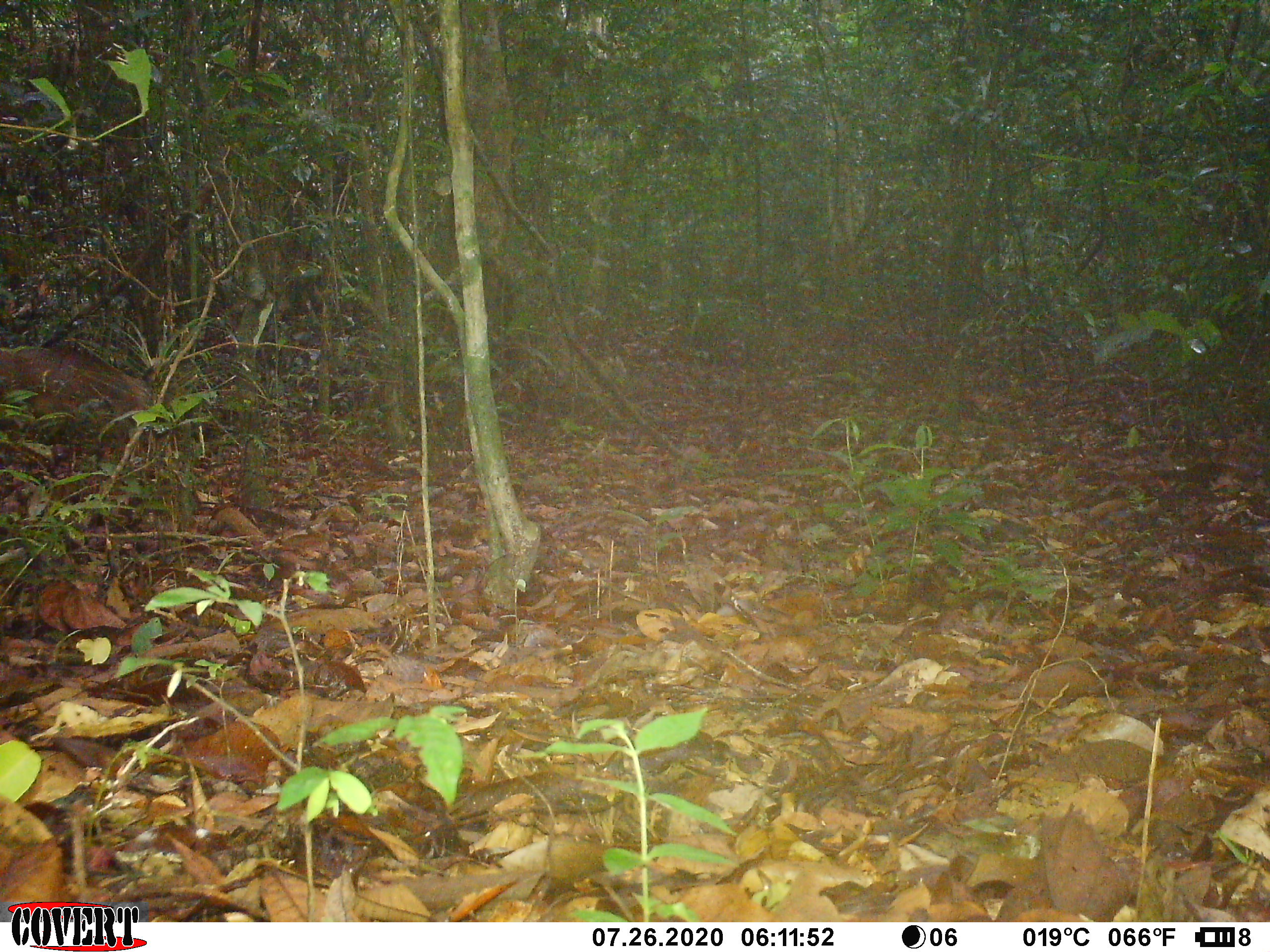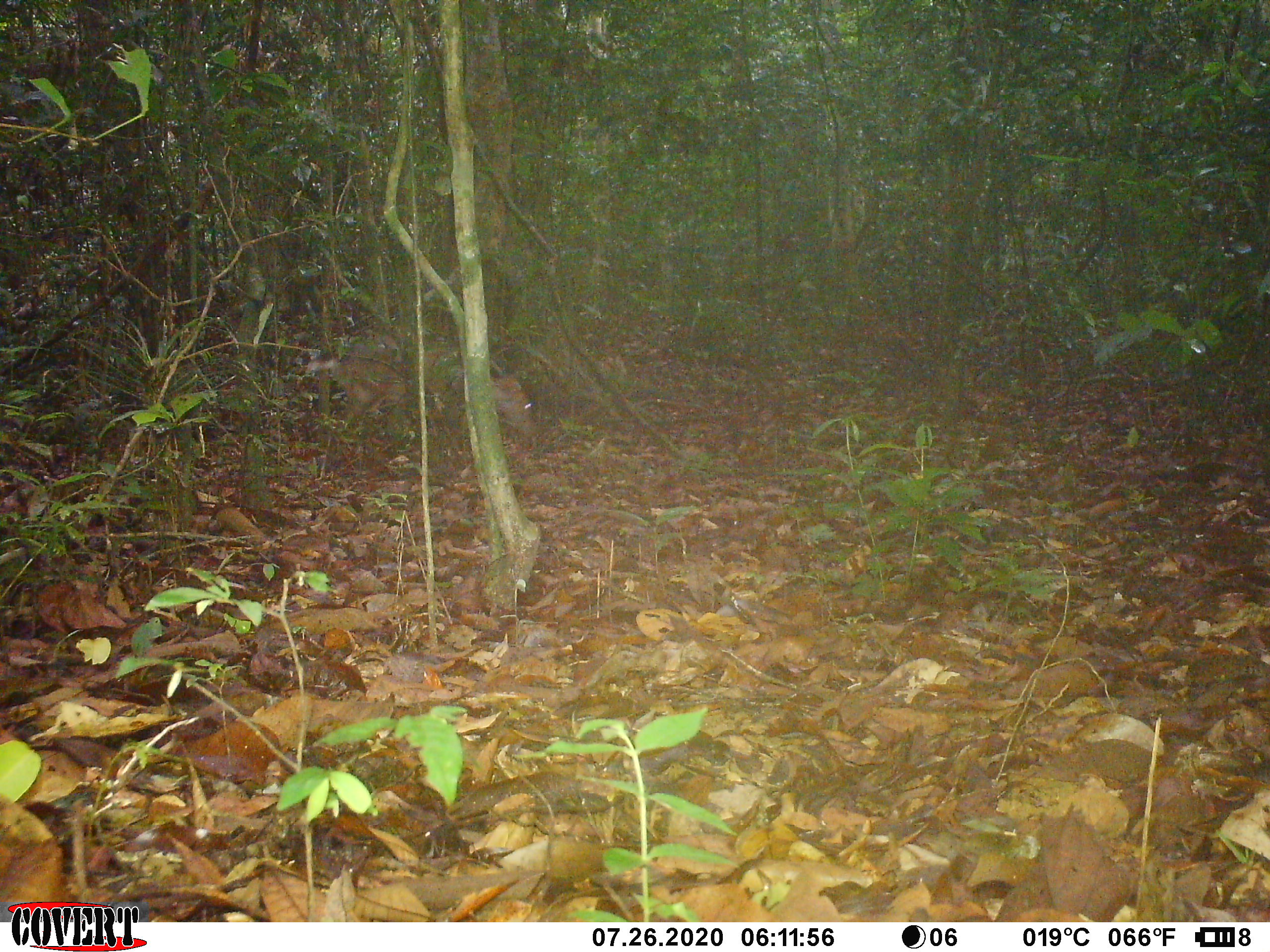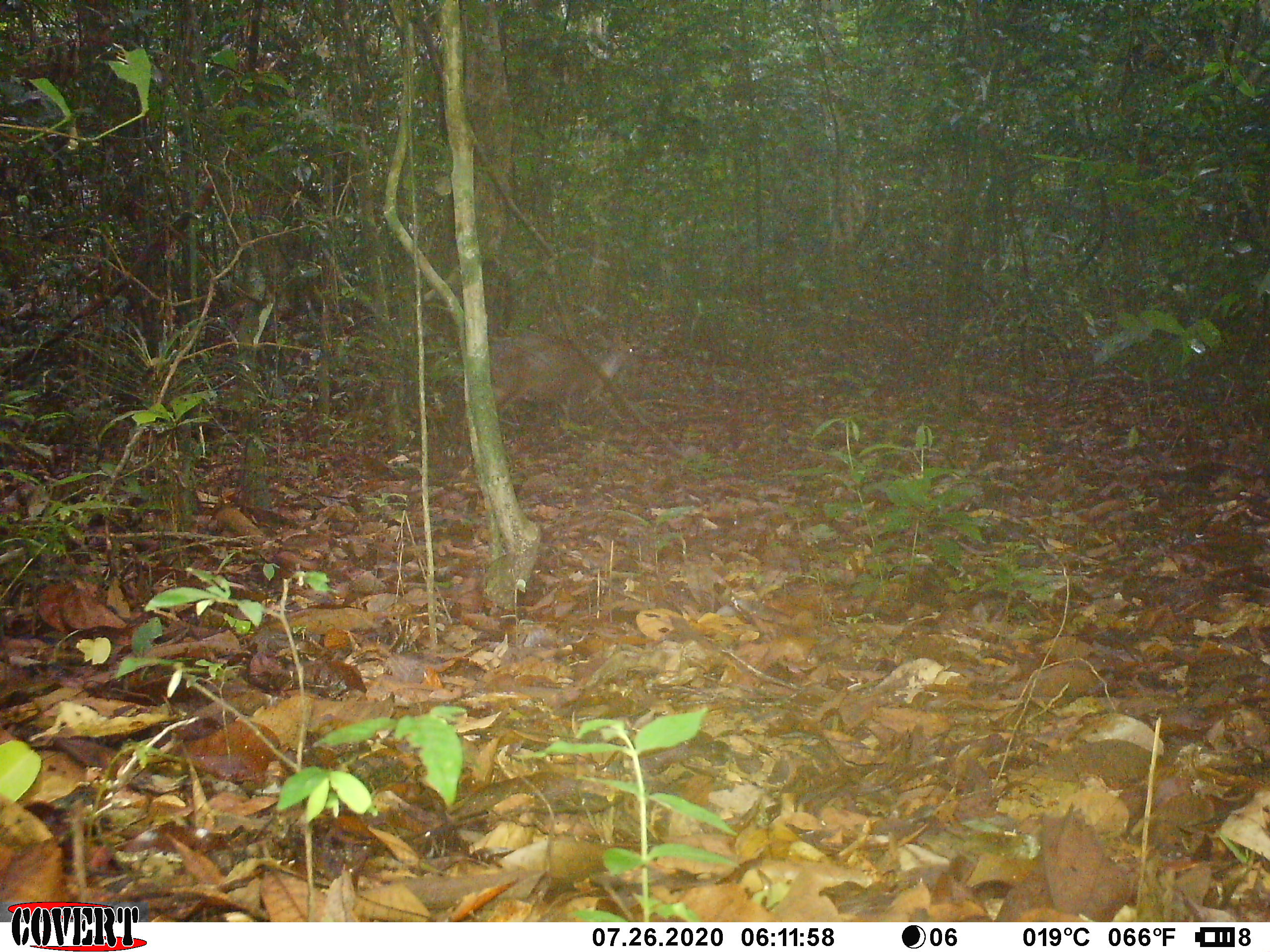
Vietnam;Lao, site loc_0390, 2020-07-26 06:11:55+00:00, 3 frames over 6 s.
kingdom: Animalia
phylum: Chordata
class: Mammalia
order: Artiodactyla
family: Cervidae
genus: Muntiacus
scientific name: Muntiacus vuquangensis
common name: large-antlered muntjac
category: large antlered muntjac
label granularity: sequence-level